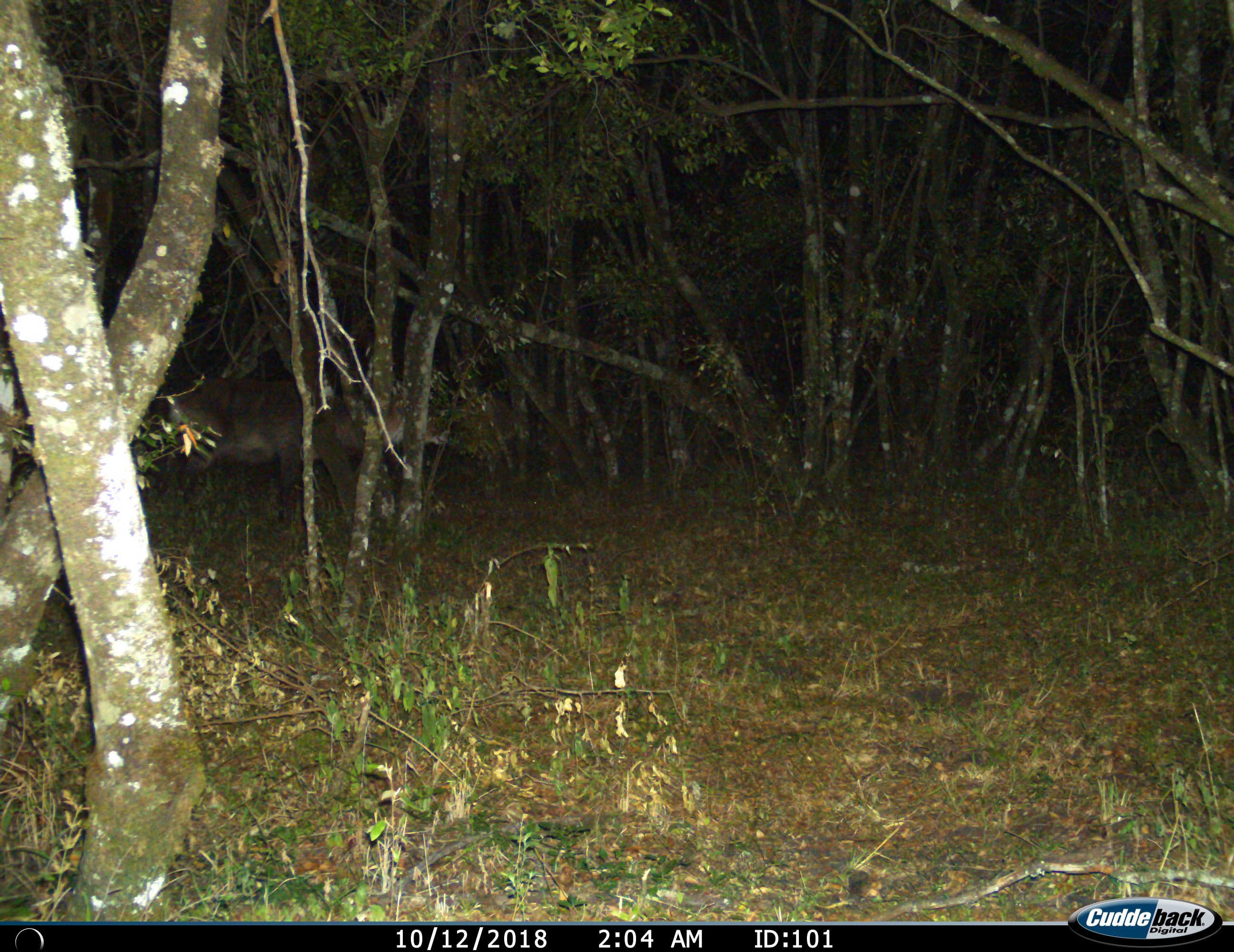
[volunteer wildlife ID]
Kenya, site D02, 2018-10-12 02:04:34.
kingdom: Animalia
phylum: Chordata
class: Mammalia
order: Artiodactyla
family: Bovidae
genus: Kobus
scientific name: Kobus ellipsiprymnus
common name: waterbuck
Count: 1.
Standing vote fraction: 33%.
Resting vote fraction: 0%.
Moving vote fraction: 33%.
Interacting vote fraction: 0%.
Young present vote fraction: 0%.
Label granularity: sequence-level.